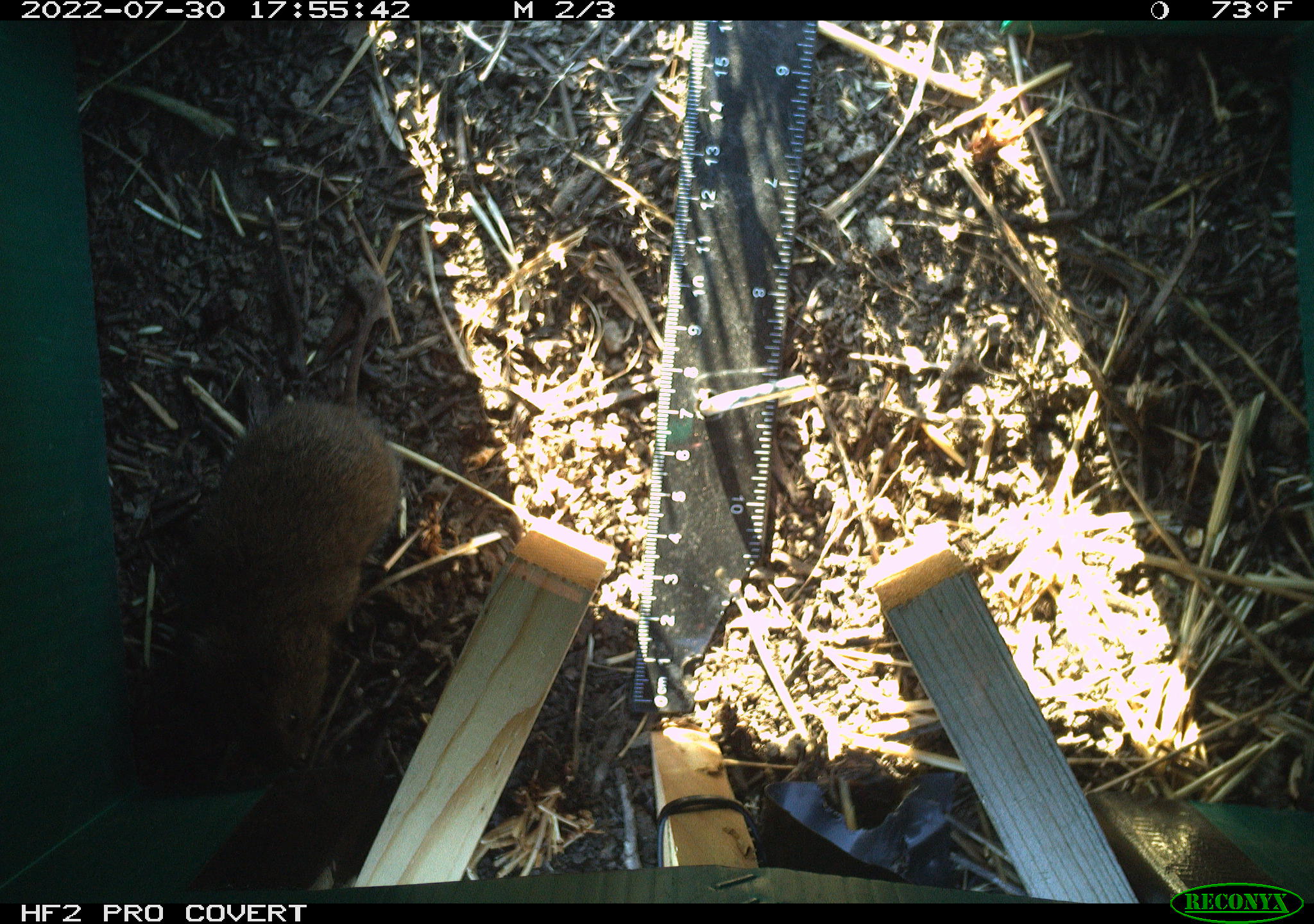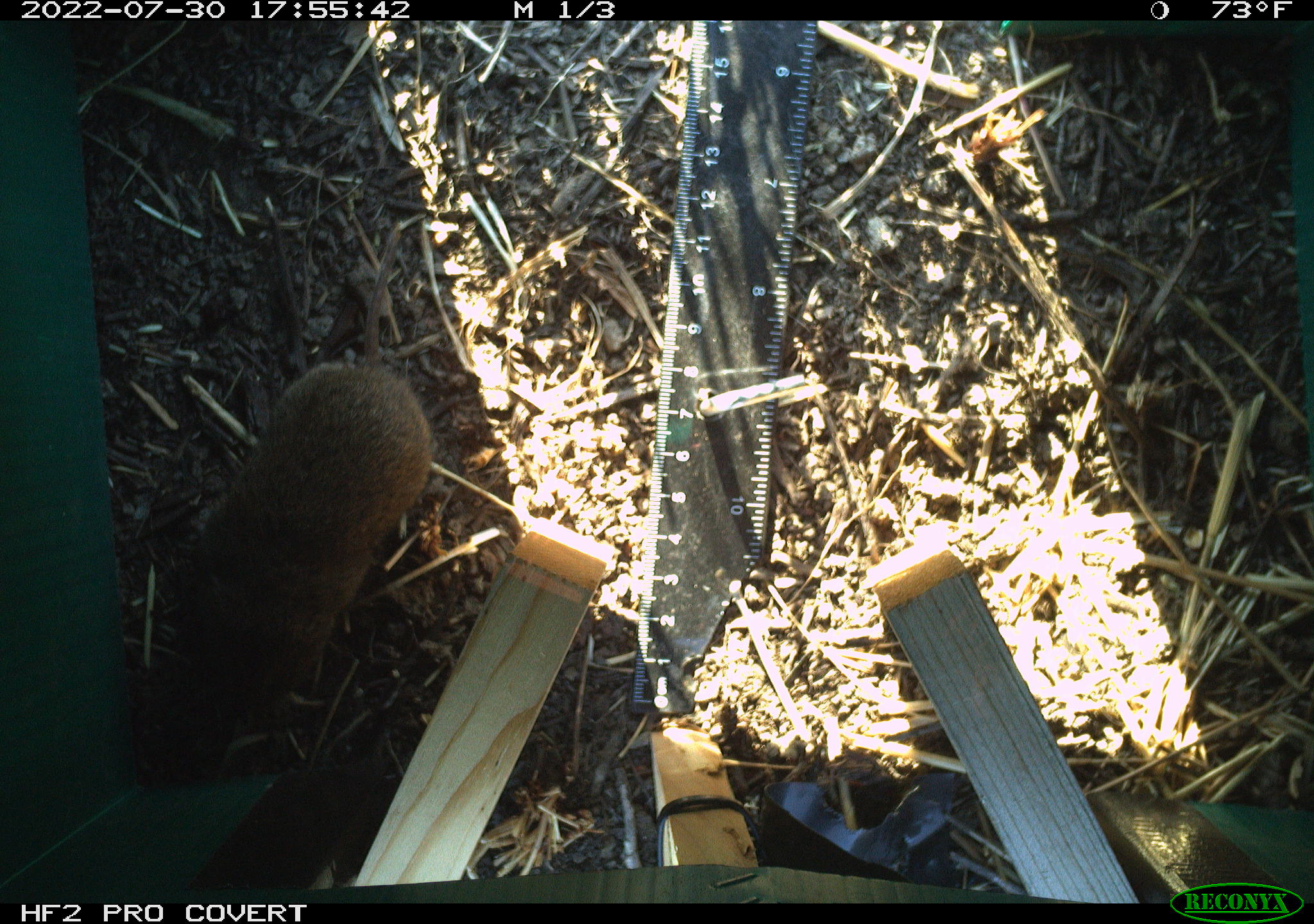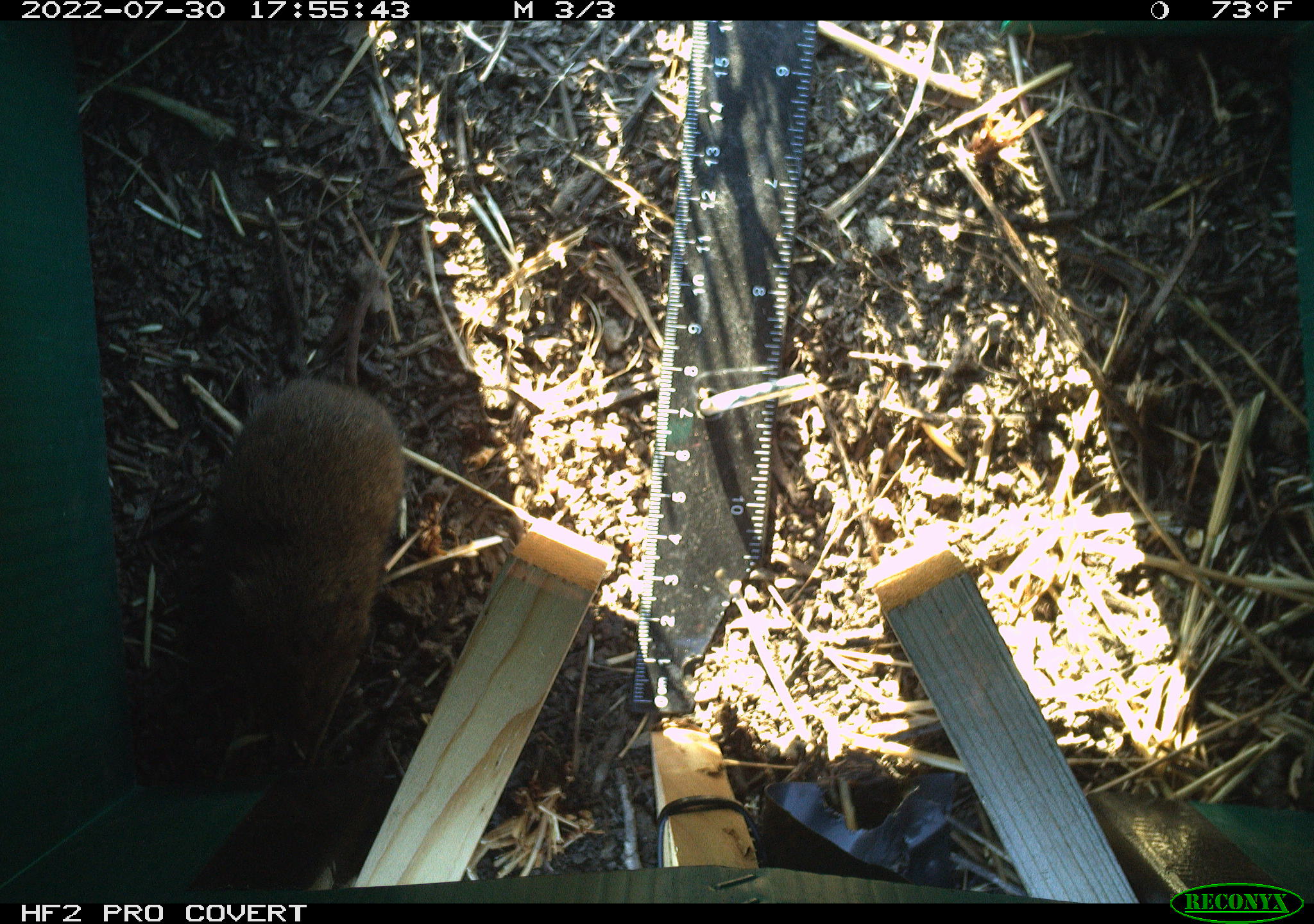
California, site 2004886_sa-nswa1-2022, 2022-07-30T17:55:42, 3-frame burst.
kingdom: Animalia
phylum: Chordata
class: Mammalia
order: Rodentia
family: Cricetidae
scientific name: Cricetidae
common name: hamsters, voles, lemmings, and allies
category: cricetidae family